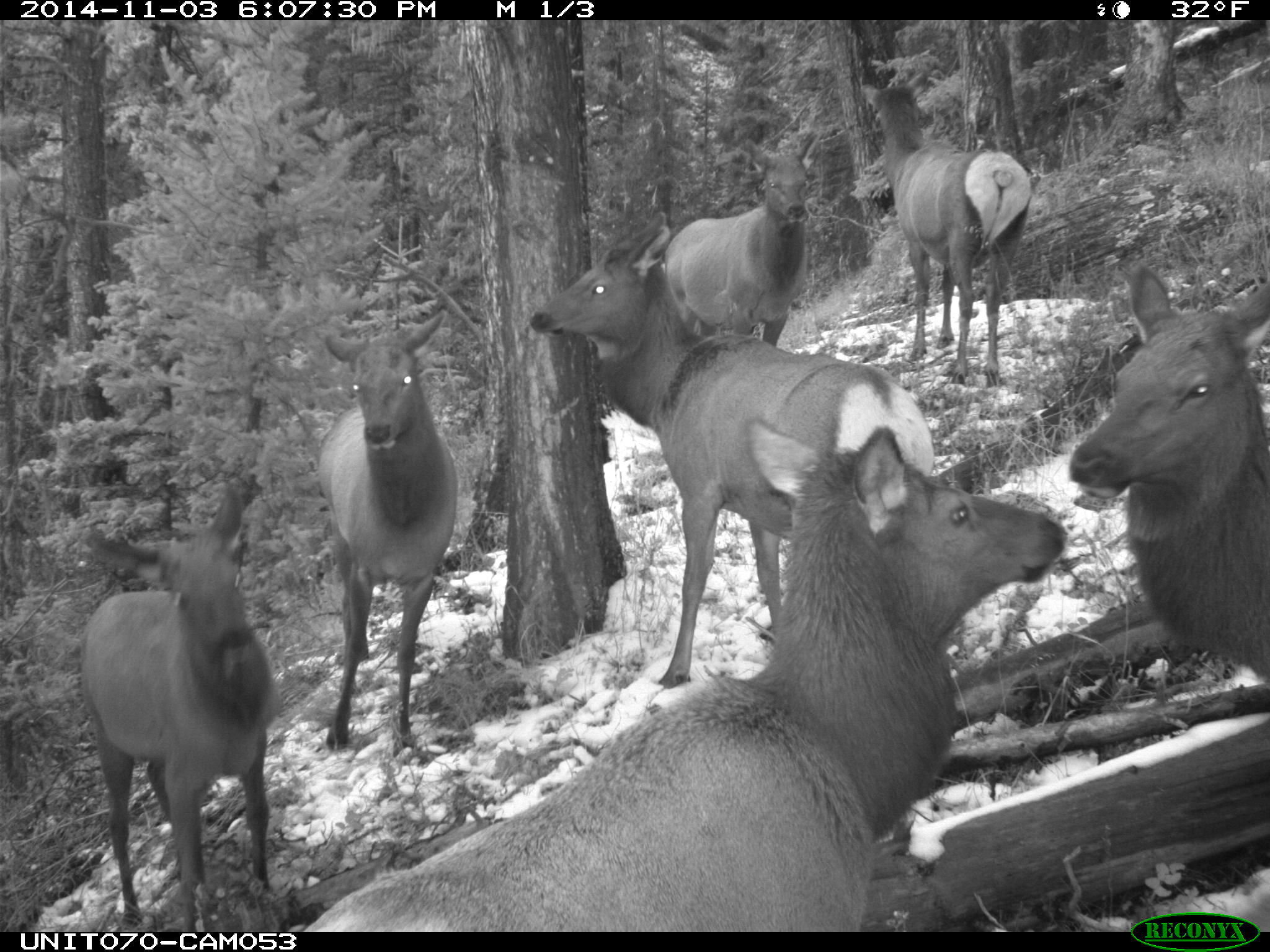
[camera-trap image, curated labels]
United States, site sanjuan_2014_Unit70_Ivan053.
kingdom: Animalia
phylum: Chordata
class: Mammalia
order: Artiodactyla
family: Cervidae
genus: Cervus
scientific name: Cervus elaphus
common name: red deer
Cervus elaphus (red deer).